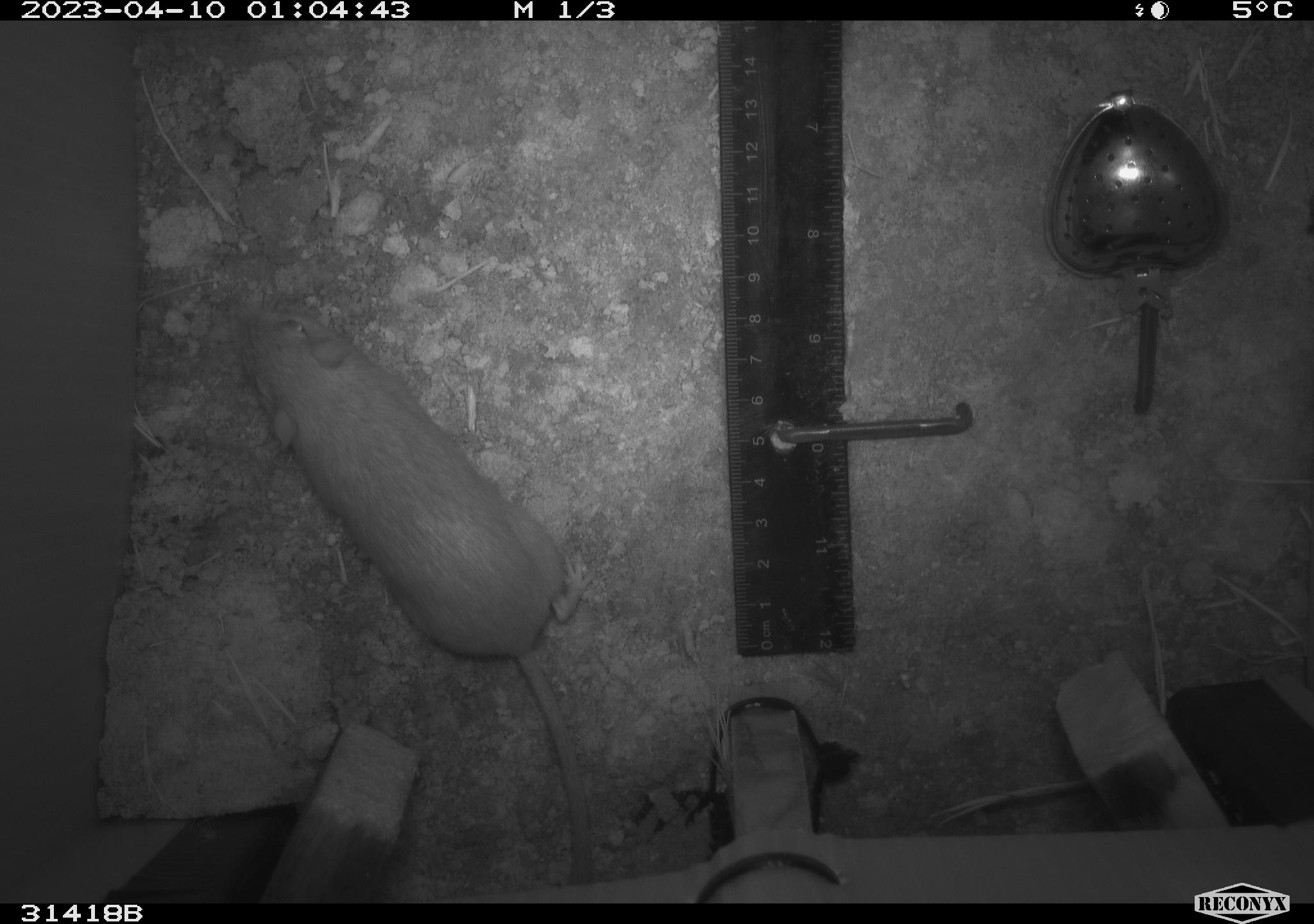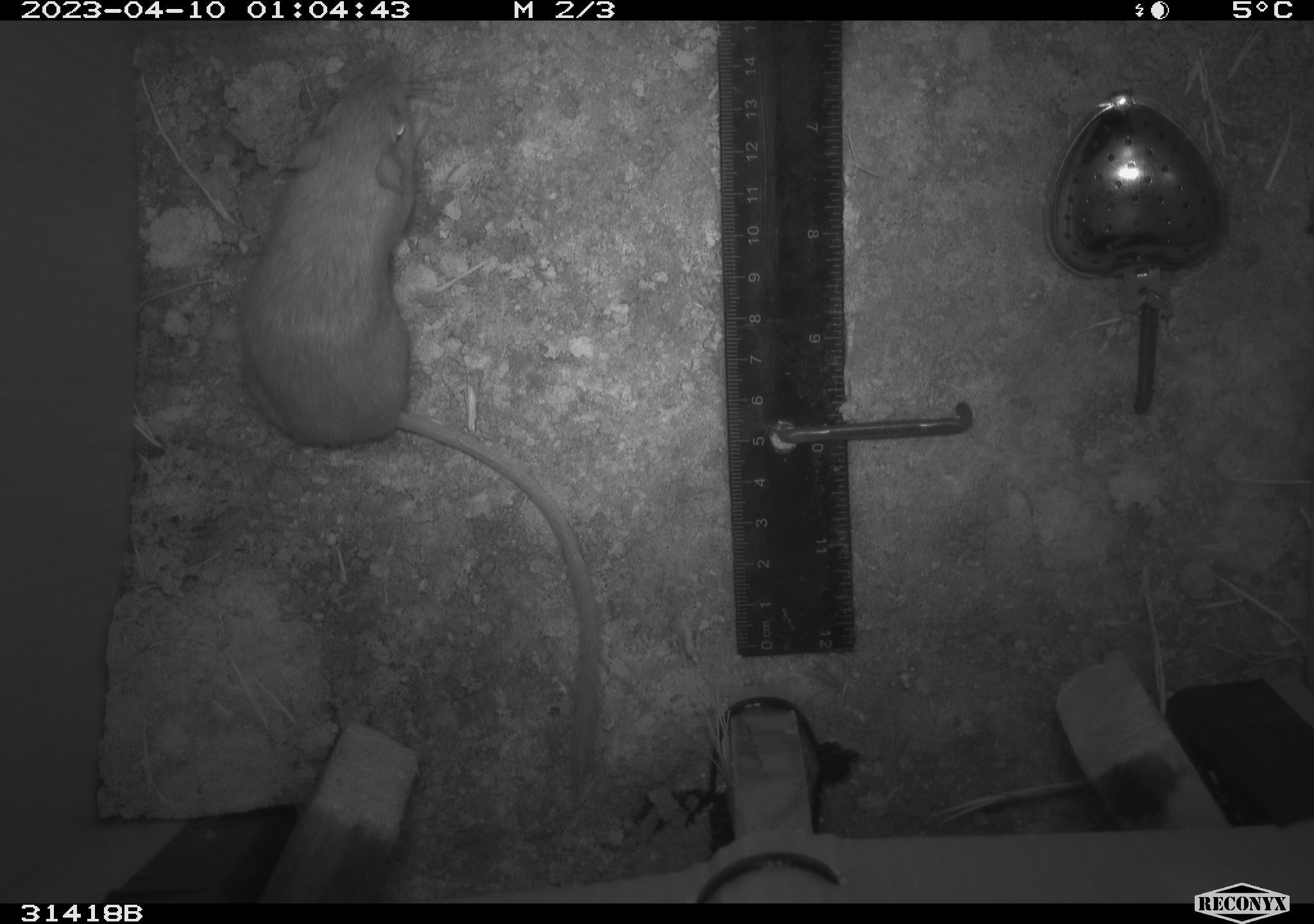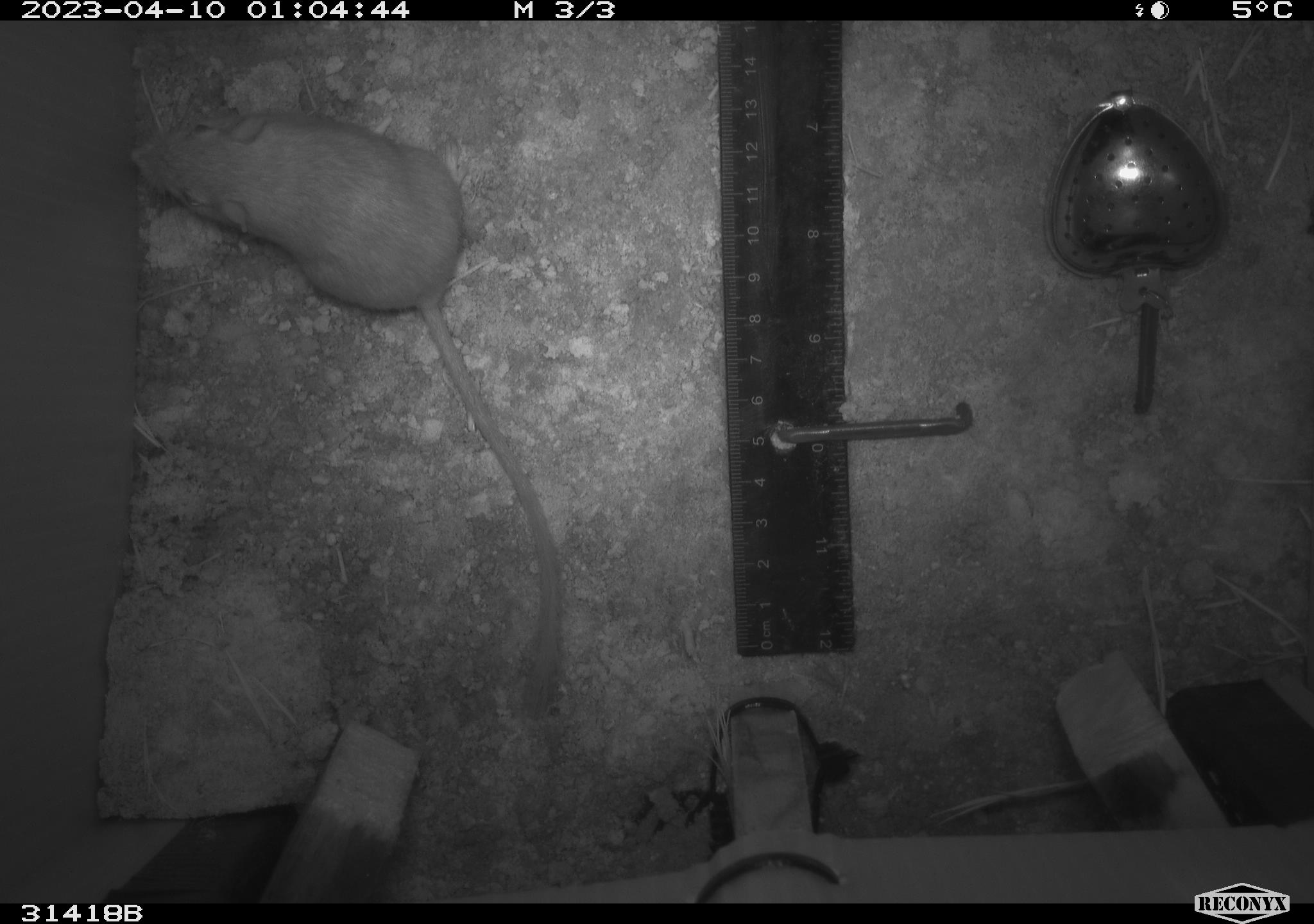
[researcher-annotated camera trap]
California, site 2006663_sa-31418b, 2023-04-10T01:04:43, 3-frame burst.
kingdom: Animalia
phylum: Chordata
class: Mammalia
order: Rodentia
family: Heteromyidae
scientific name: Heteromyidae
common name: kangaroo rats and pocket mice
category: heteromyidae family